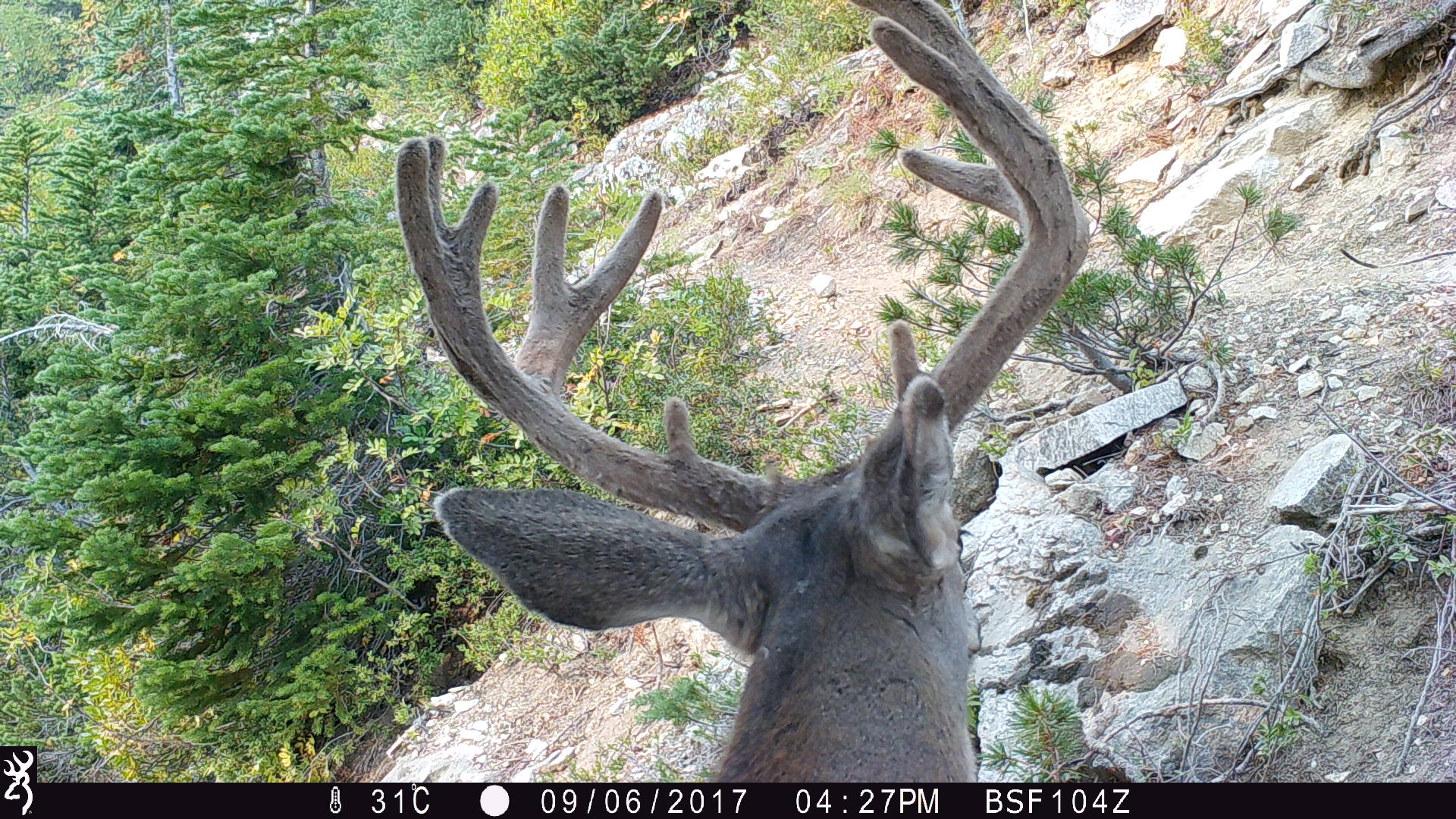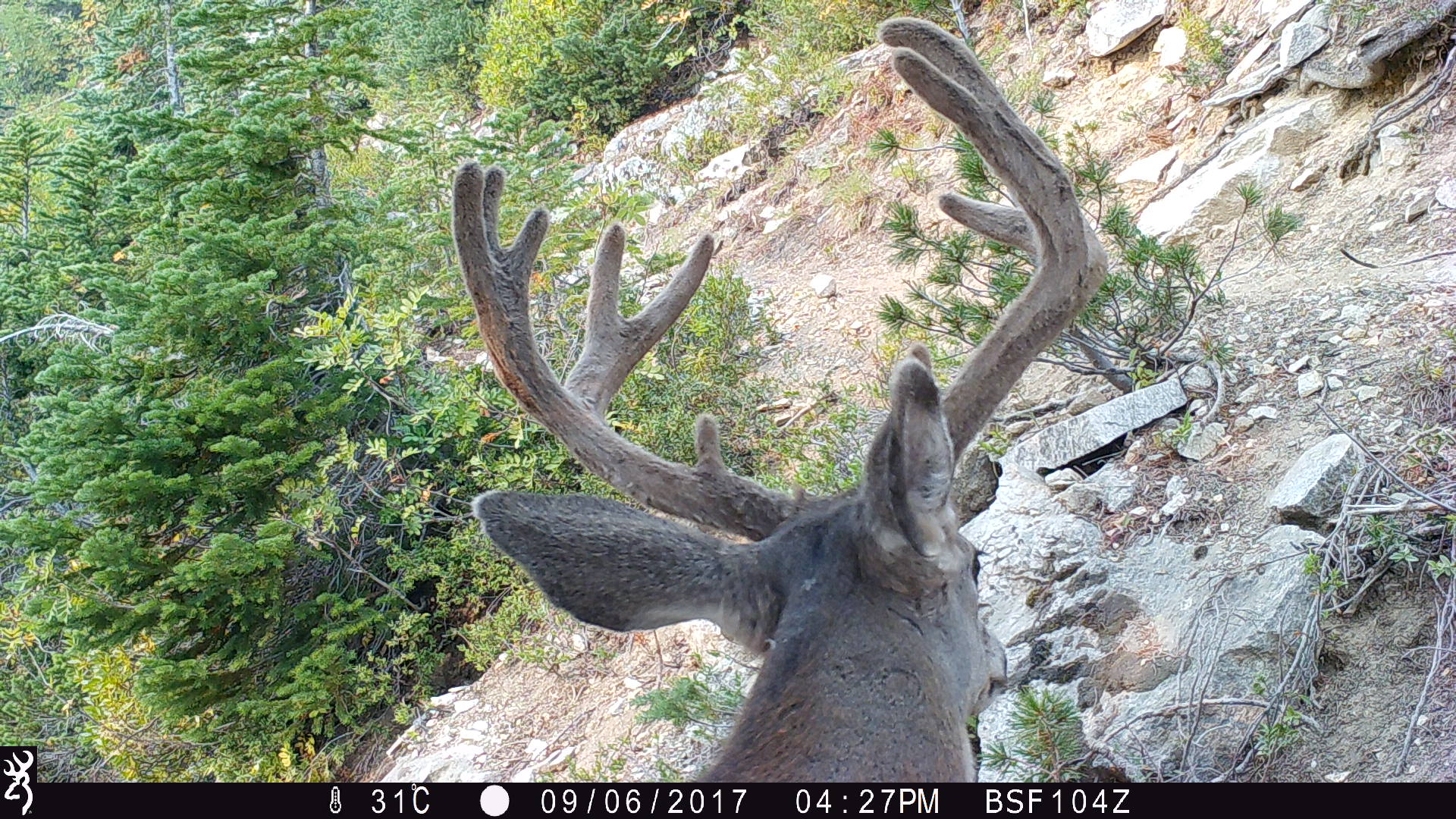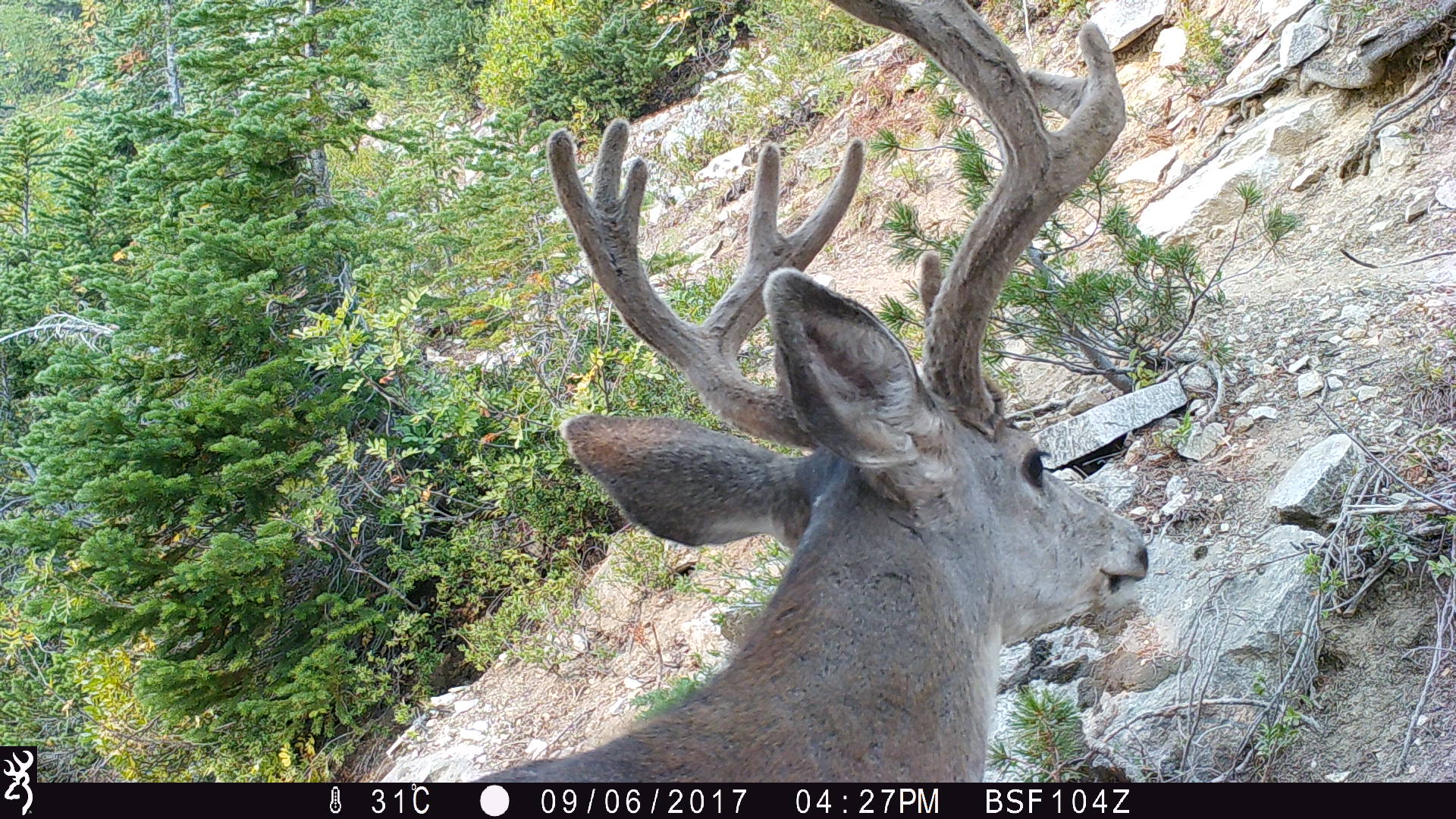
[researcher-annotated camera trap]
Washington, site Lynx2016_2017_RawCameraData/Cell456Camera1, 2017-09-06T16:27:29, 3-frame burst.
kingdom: Animalia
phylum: Chordata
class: Mammalia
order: Artiodactyla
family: Cervidae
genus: Odocoileus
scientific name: Odocoileus hemionus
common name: mule deer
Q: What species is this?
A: Odocoileus hemionus (mule deer).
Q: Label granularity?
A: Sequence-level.